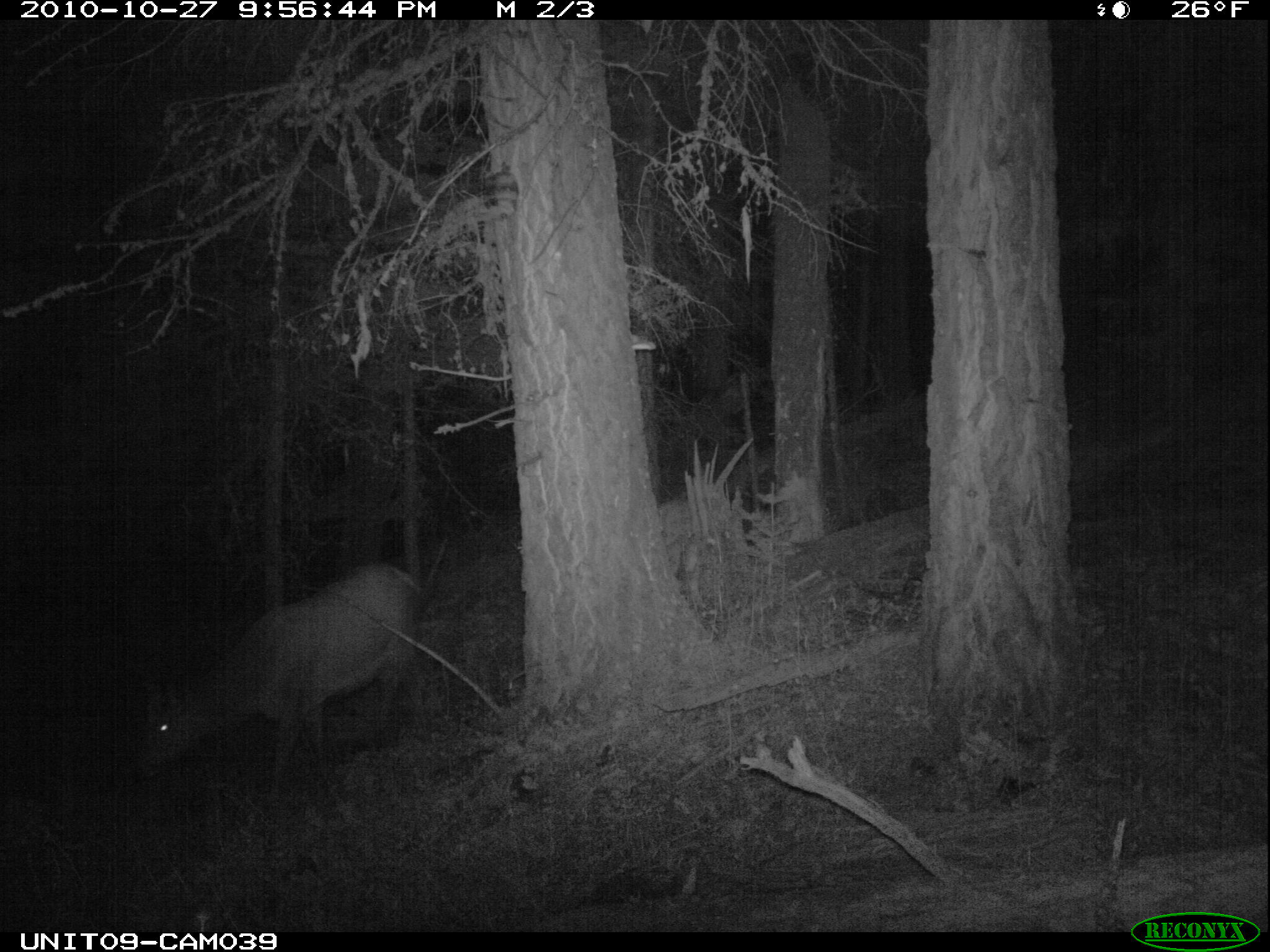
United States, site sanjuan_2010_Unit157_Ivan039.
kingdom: Animalia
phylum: Chordata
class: Mammalia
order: Artiodactyla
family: Cervidae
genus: Cervus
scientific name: Cervus elaphus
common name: red deer